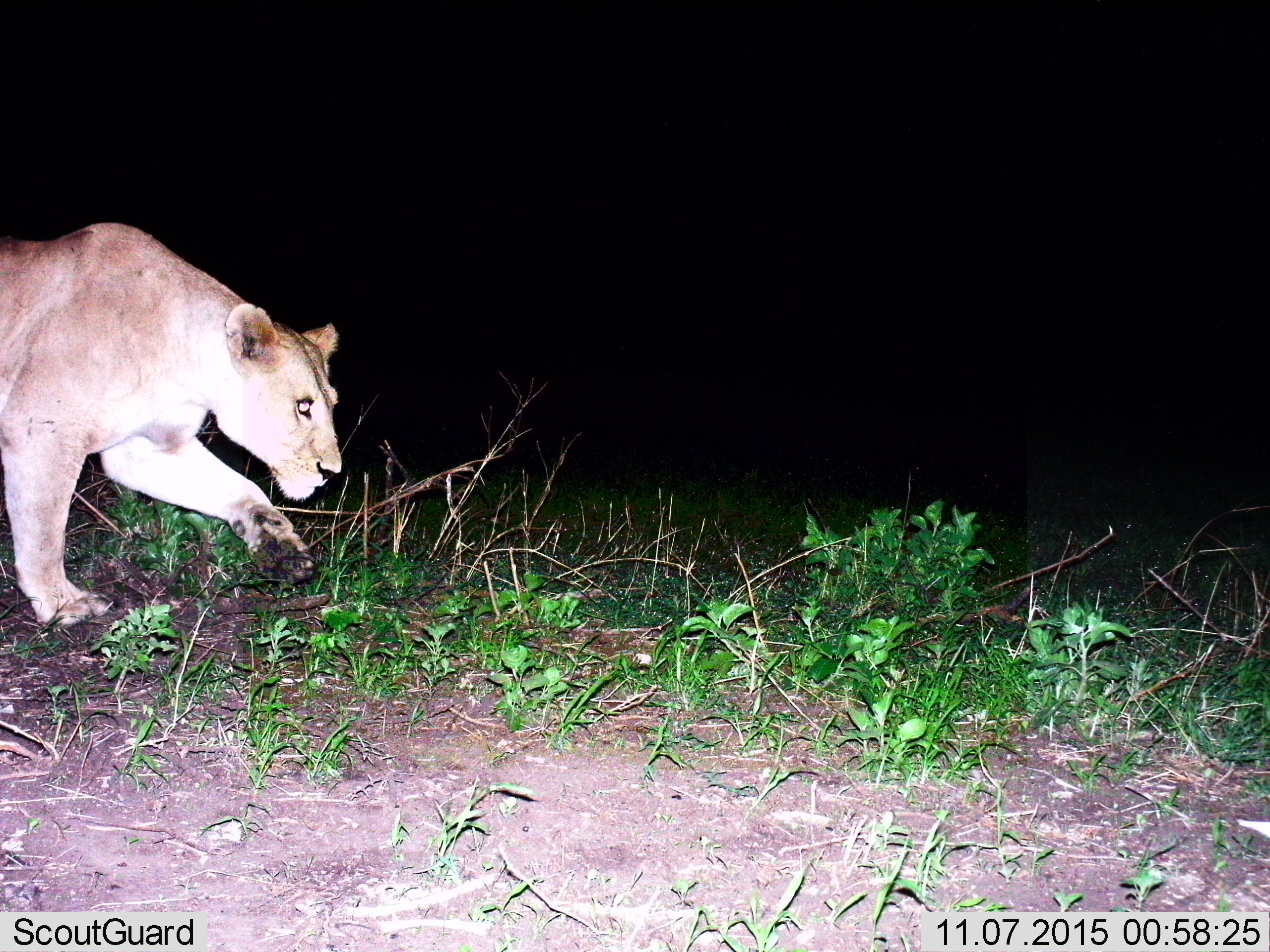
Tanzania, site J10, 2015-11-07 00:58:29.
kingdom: Animalia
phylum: Chordata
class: Mammalia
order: Carnivora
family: Felidae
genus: Panthera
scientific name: Panthera leo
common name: lion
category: lionfemale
Lionfemale (lion) (Panthera leo), count 1. Behavior (volunteer vote fractions): standing 11%, resting 0%, moving 89%, interacting 0%. Young present (vote fraction): 11%. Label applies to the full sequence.